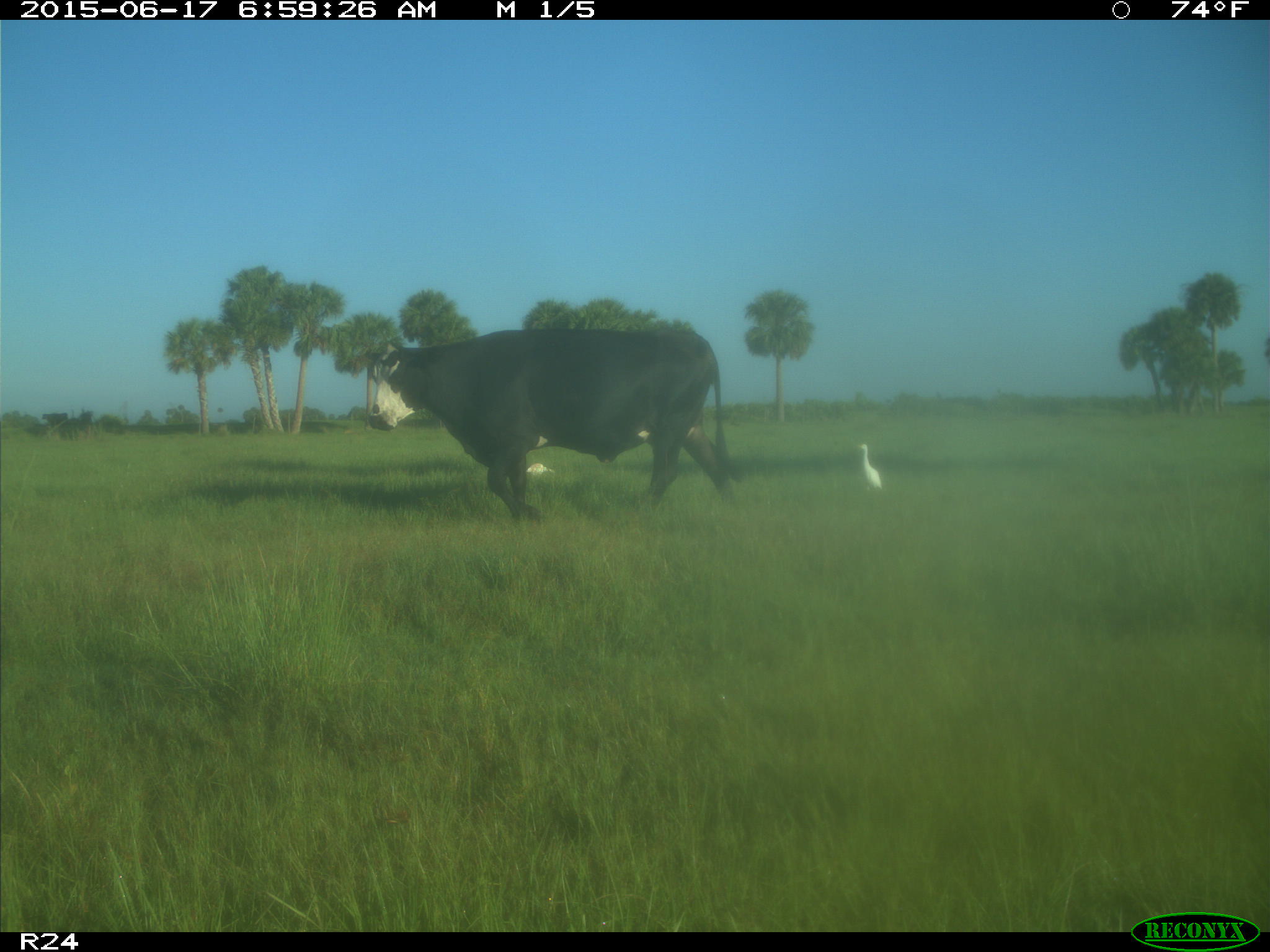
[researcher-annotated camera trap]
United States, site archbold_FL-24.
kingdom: Animalia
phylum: Chordata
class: Mammalia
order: Artiodactyla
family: Bovidae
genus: Bos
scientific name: Bos taurus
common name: domestic cow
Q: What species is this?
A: Bos taurus (domestic cow).